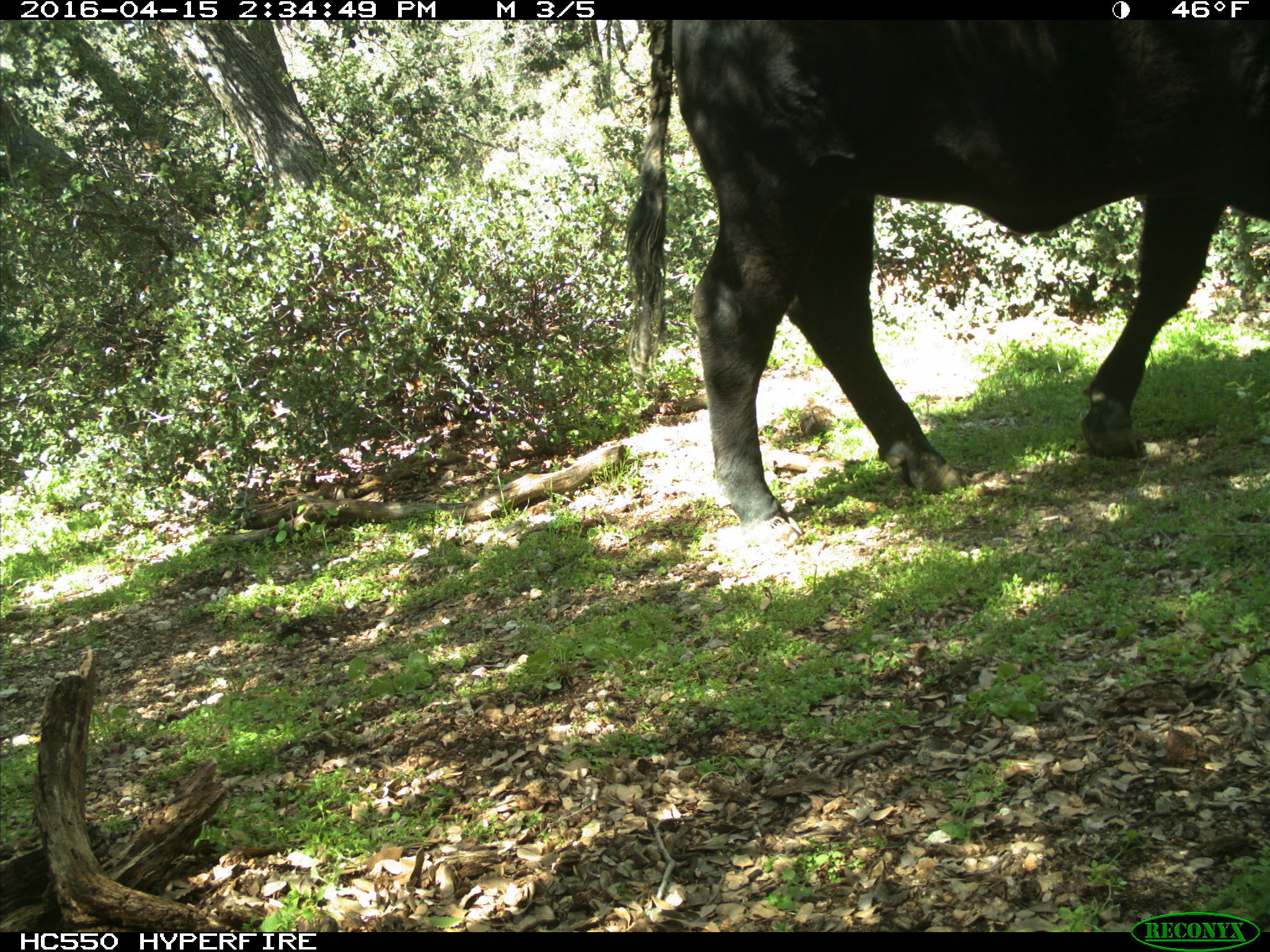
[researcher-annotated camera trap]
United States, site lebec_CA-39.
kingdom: Animalia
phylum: Chordata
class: Mammalia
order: Artiodactyla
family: Bovidae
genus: Bos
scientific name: Bos taurus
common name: domestic cow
Bos taurus (domestic cow).